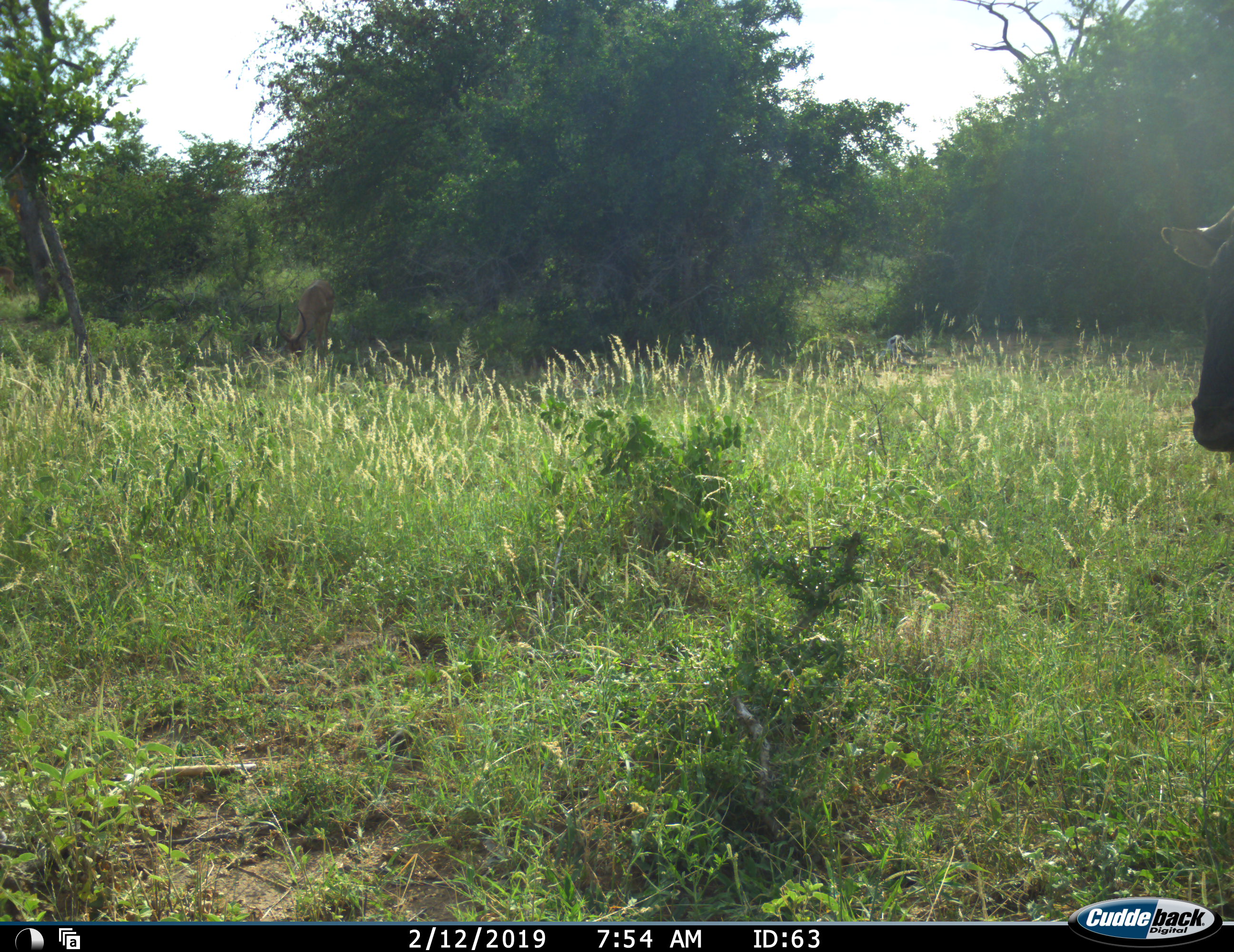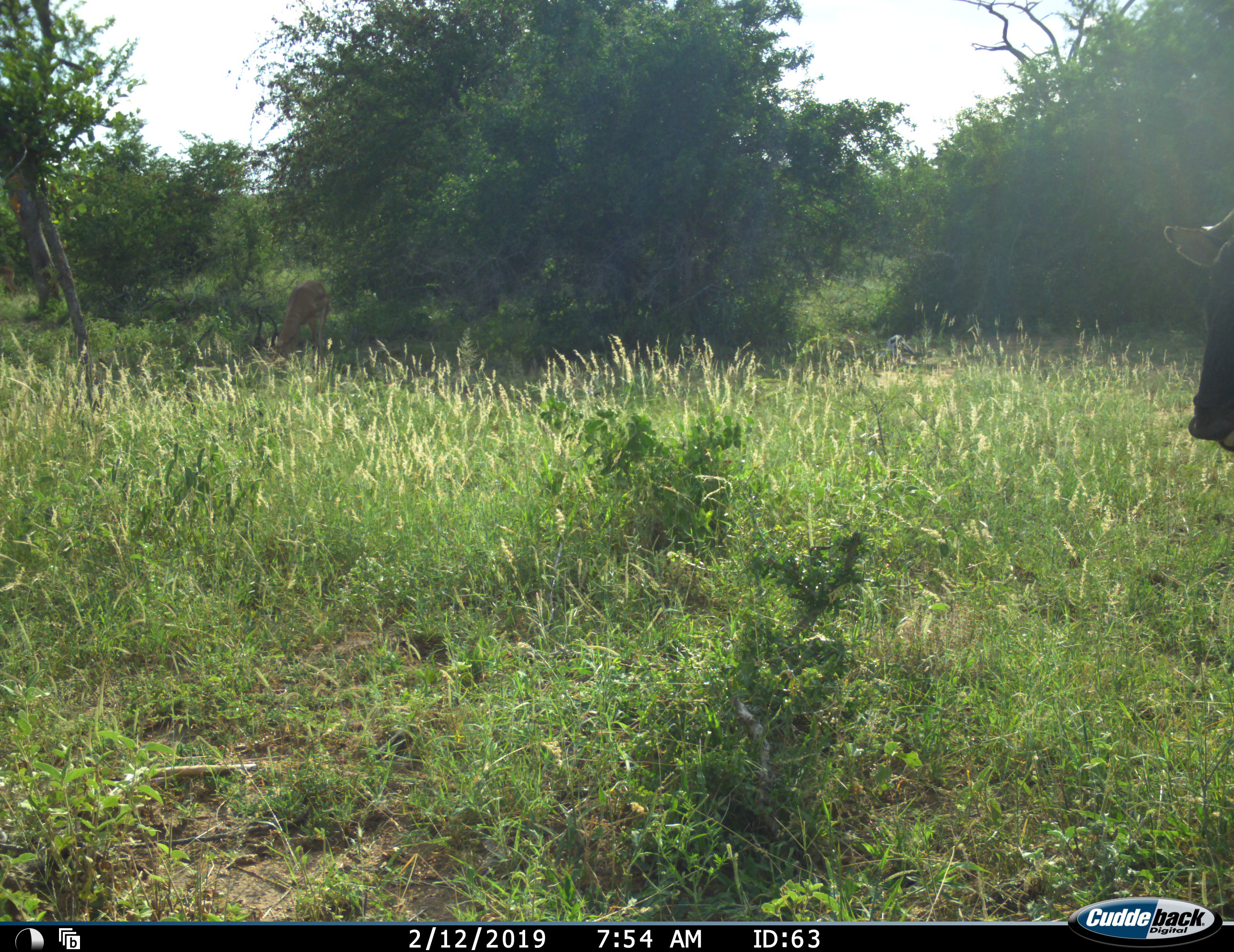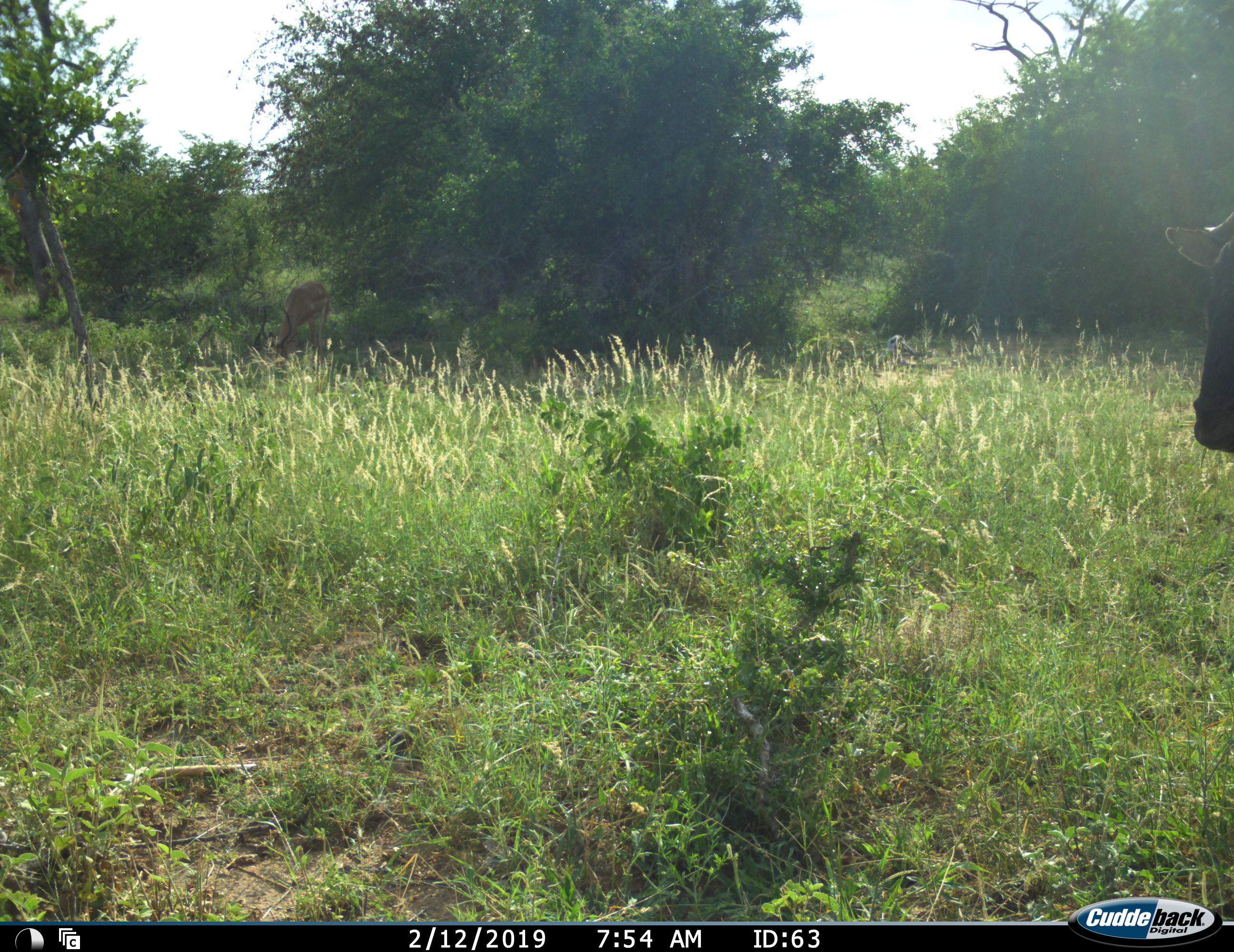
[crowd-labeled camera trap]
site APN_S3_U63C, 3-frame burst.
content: unidentified animal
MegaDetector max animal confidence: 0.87